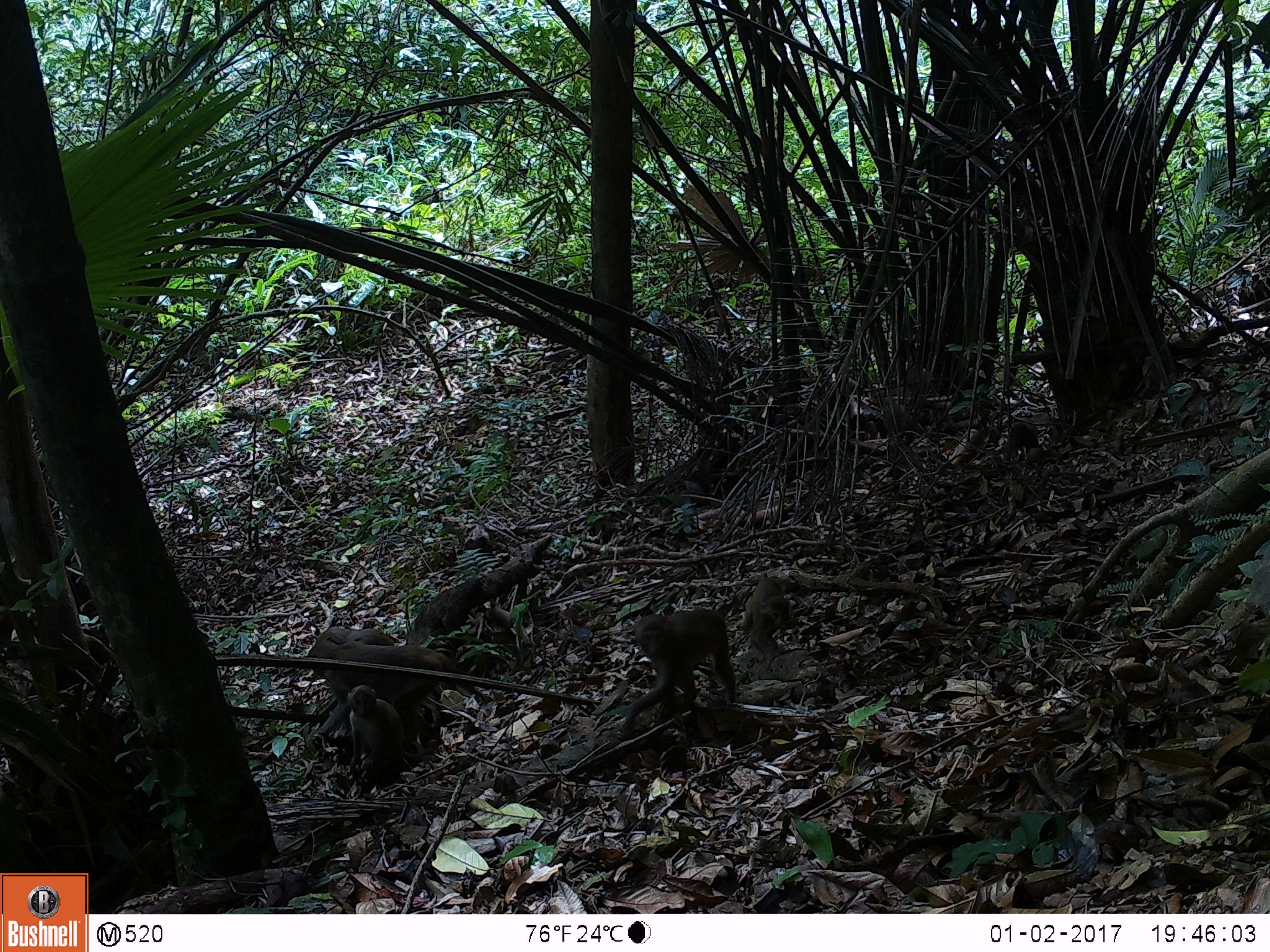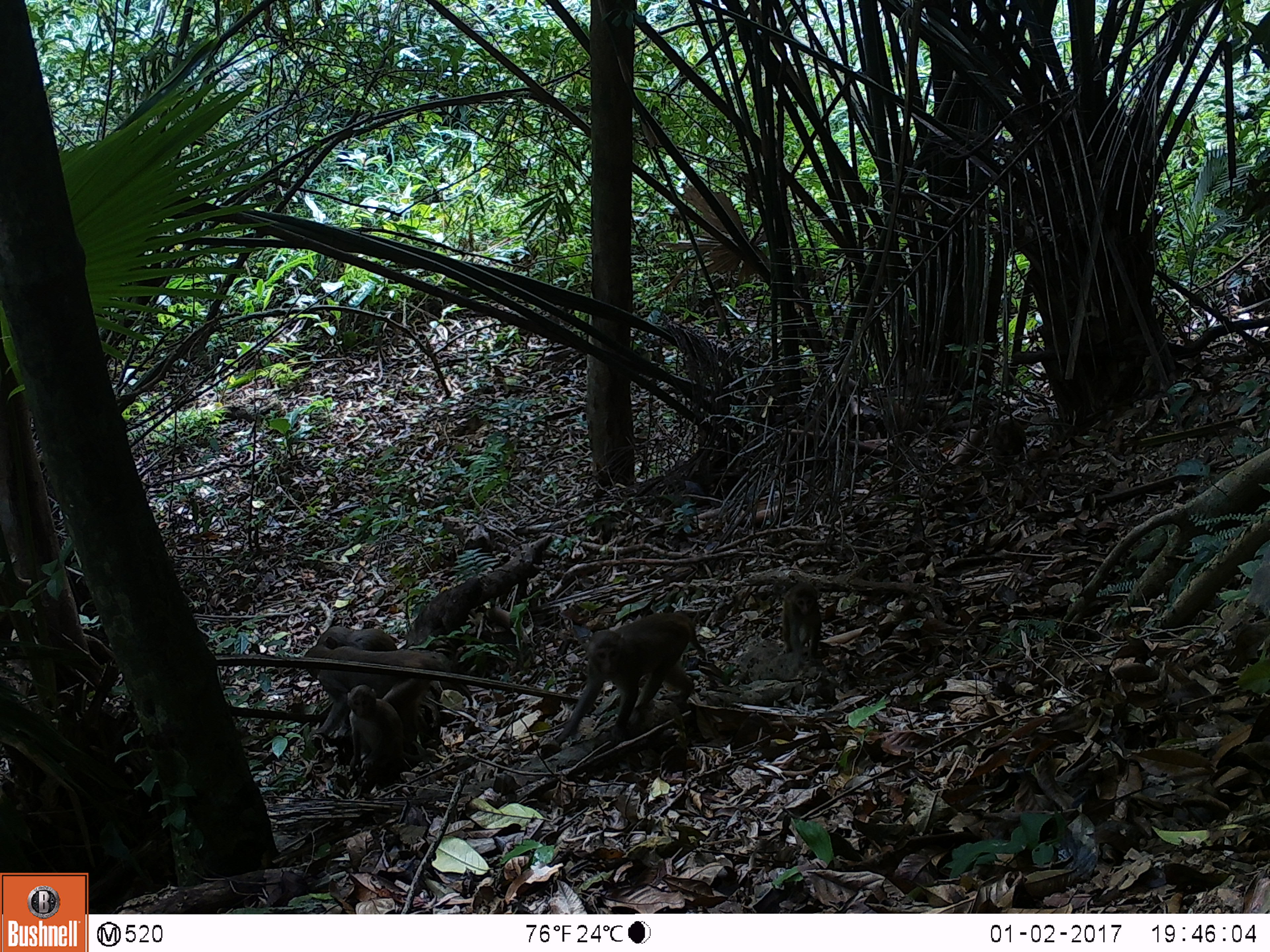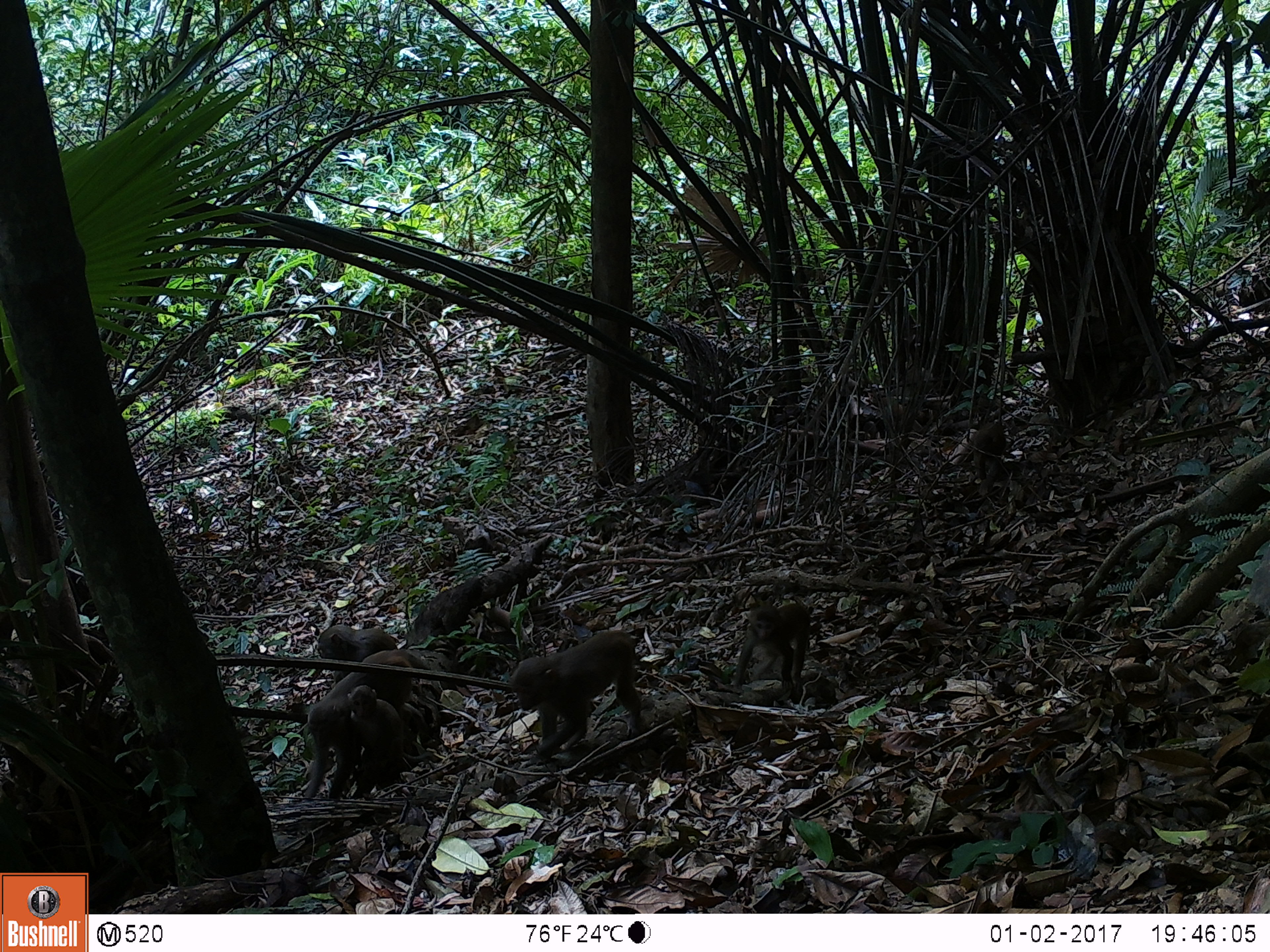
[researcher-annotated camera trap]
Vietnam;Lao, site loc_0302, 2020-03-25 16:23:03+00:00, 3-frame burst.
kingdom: Animalia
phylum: Chordata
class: Mammalia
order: Primates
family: Cercopithecidae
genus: Macaca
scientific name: Macaca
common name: macaques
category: assam or rhesus macaque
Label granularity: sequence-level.